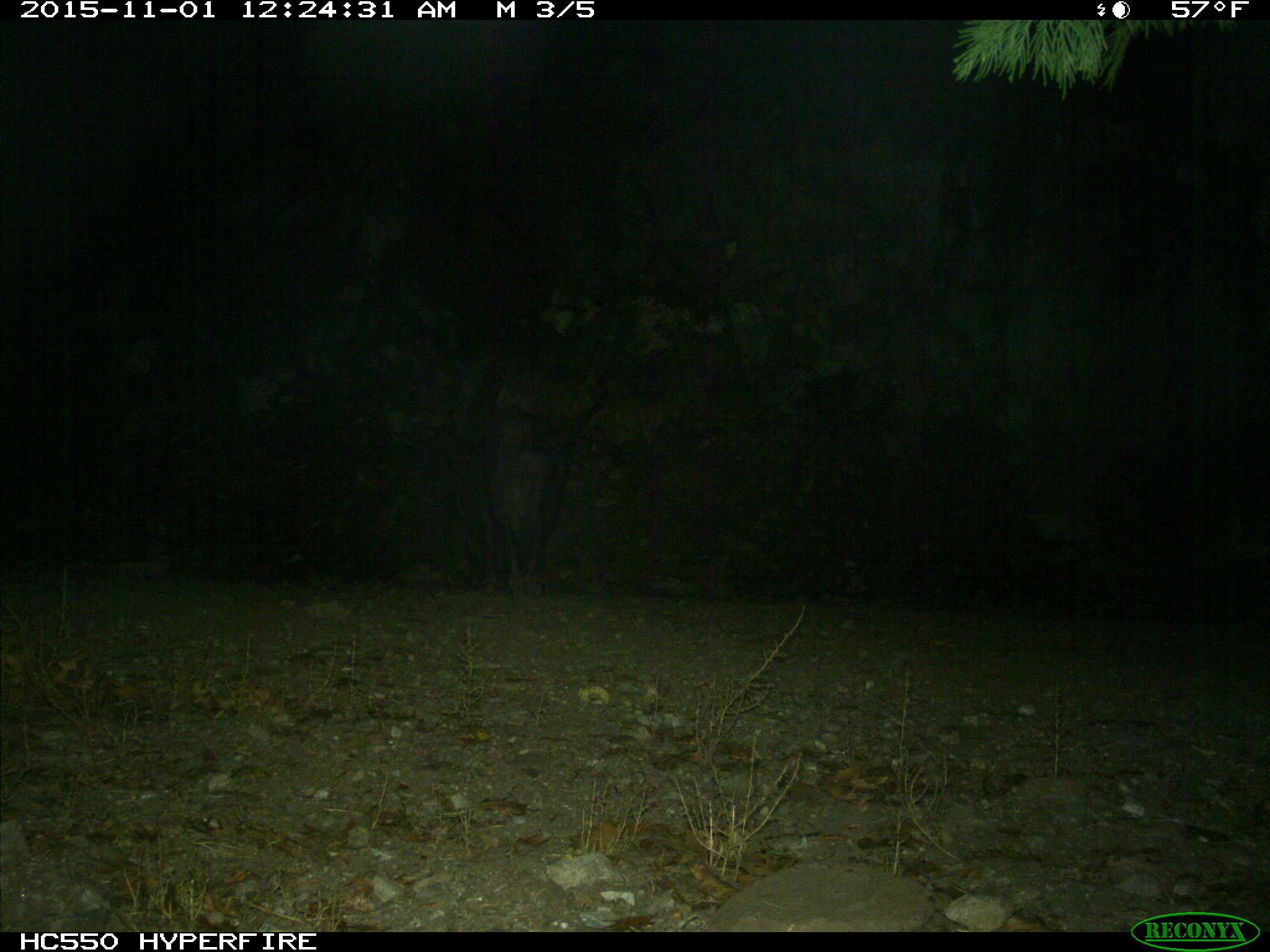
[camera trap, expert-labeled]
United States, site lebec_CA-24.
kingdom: Animalia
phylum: Chordata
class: Mammalia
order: Artiodactyla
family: Suidae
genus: Sus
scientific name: Sus scrofa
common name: wild boar